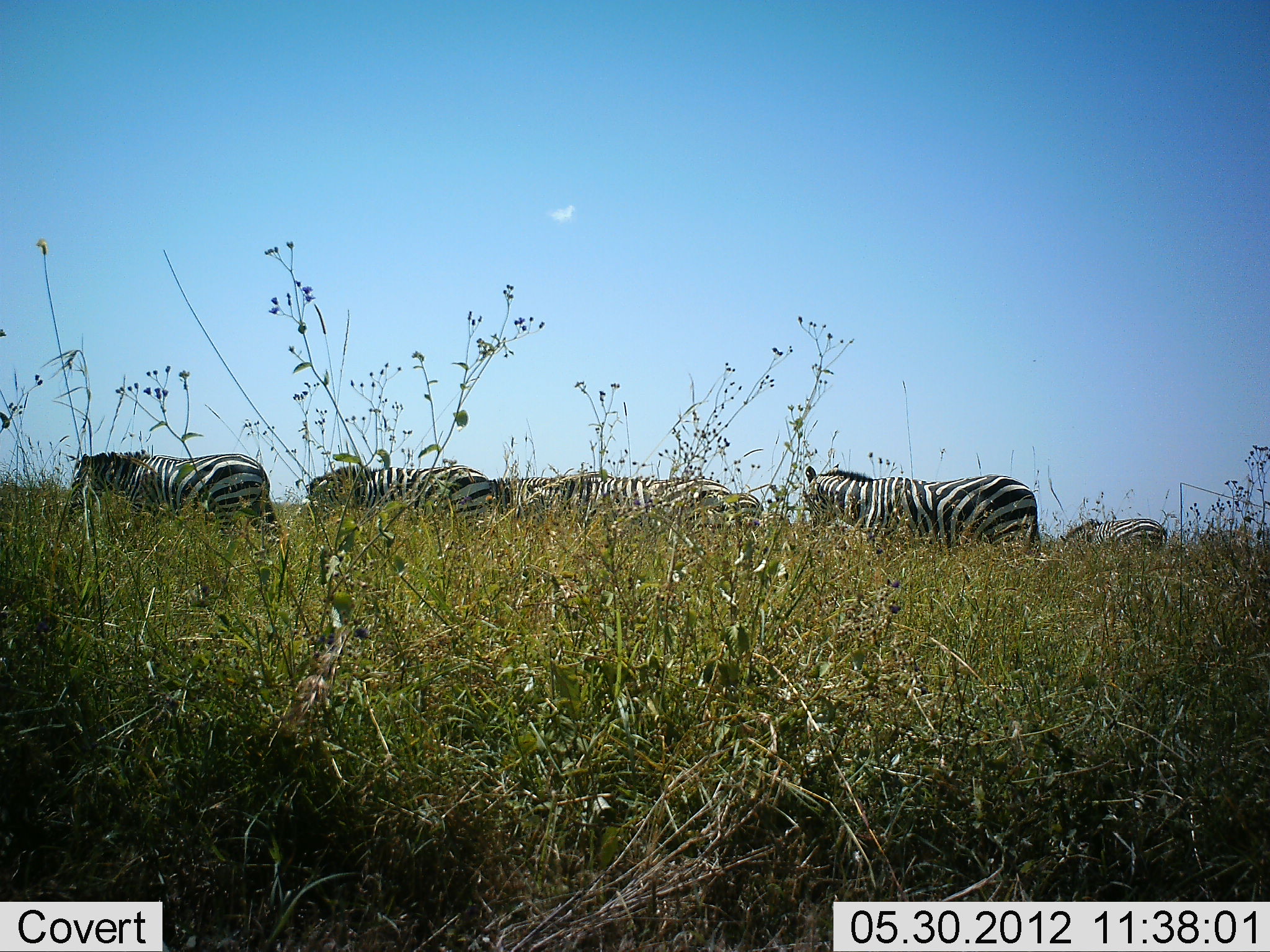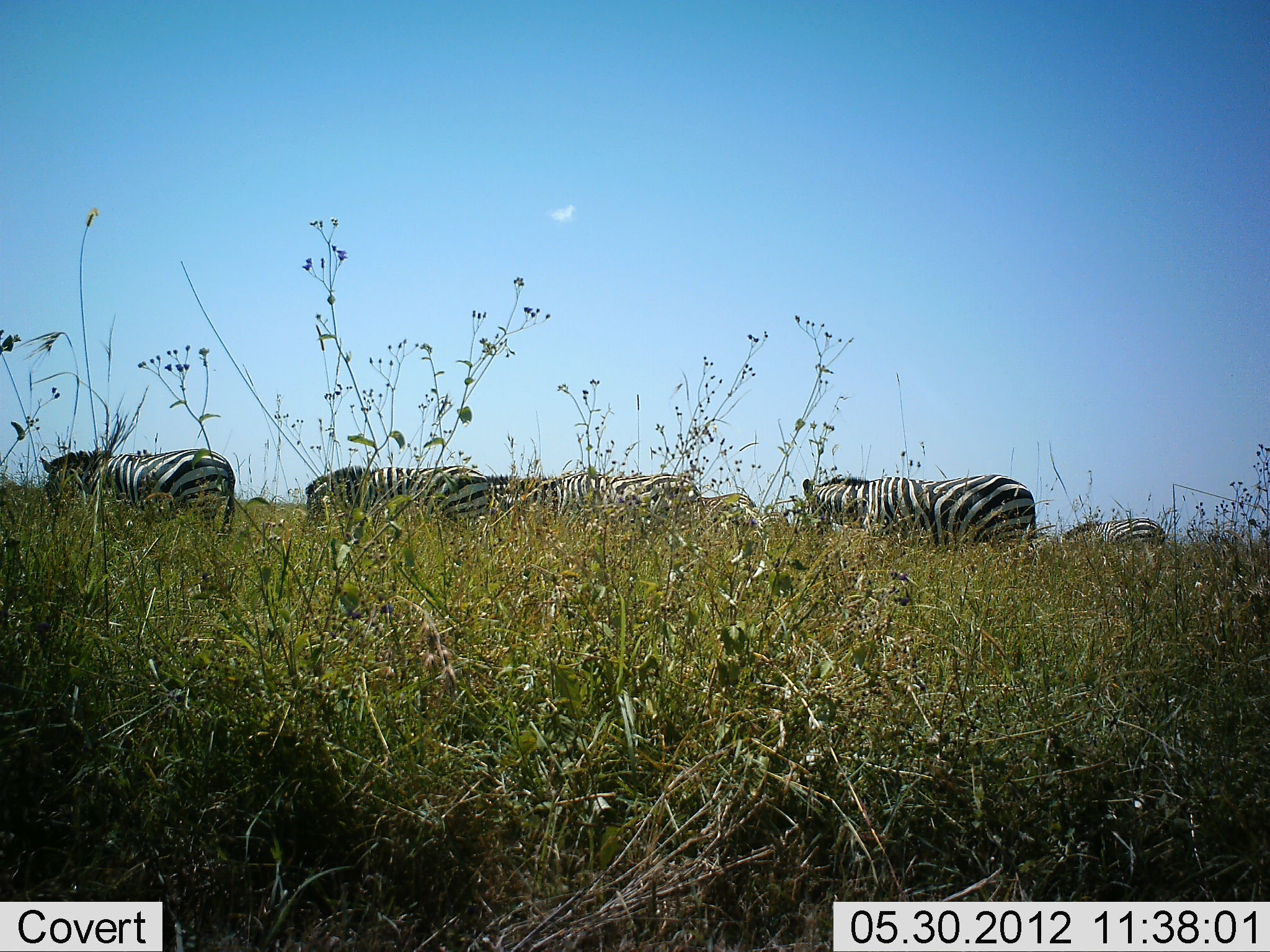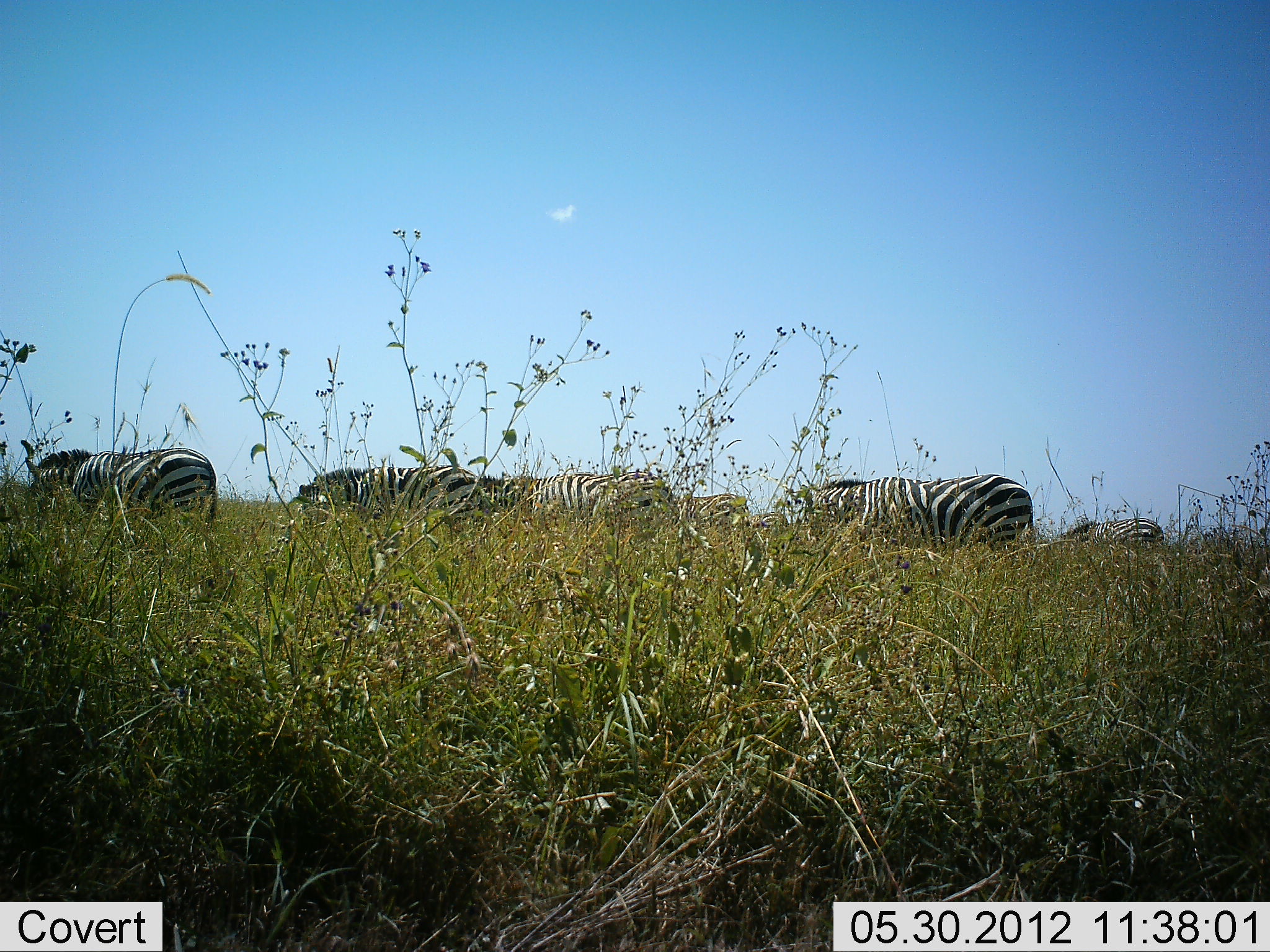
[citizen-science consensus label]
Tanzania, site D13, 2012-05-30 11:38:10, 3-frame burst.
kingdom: Animalia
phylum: Chordata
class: Mammalia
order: Perissodactyla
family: Equidae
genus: Equus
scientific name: Equus quagga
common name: plains zebra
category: zebra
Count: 8.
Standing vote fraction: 70%.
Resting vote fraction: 0%.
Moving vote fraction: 50%.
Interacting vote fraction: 0%.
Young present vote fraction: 0%.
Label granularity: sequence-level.